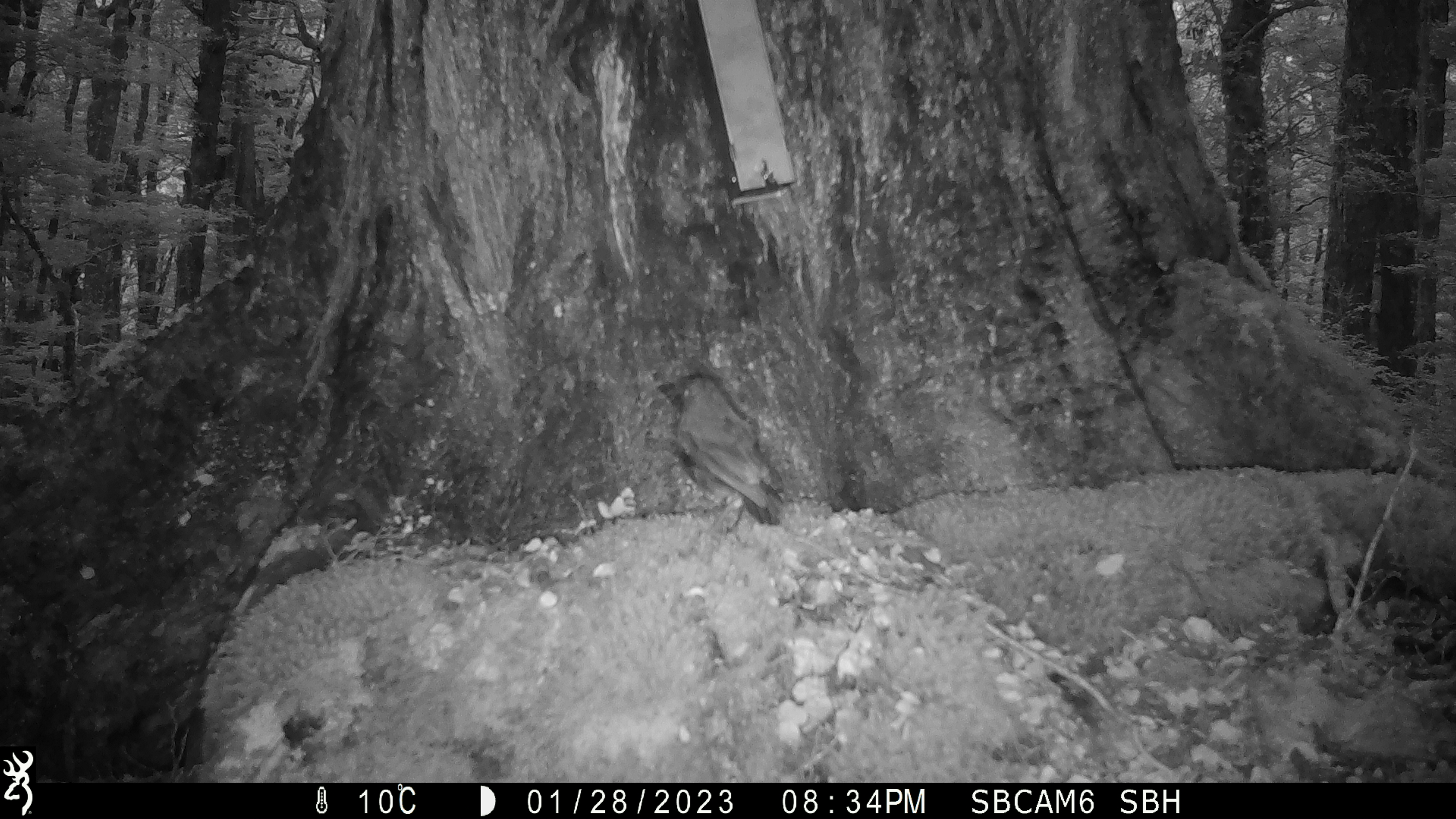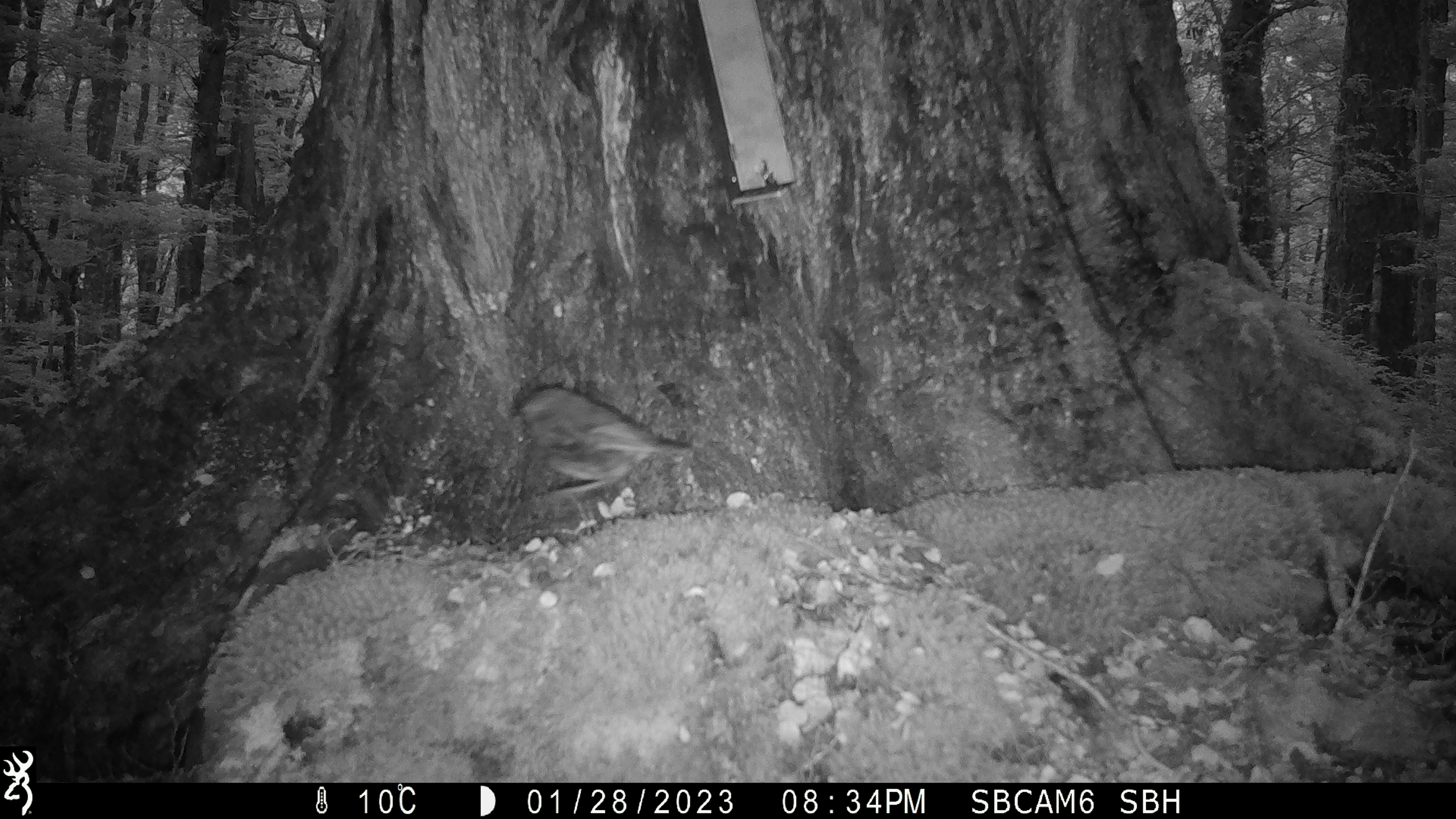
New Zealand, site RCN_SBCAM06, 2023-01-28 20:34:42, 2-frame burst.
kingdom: Animalia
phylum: Chordata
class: Aves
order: Passeriformes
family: Petroicidae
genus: Petroica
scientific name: Petroica australis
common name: new zealand robin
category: robin